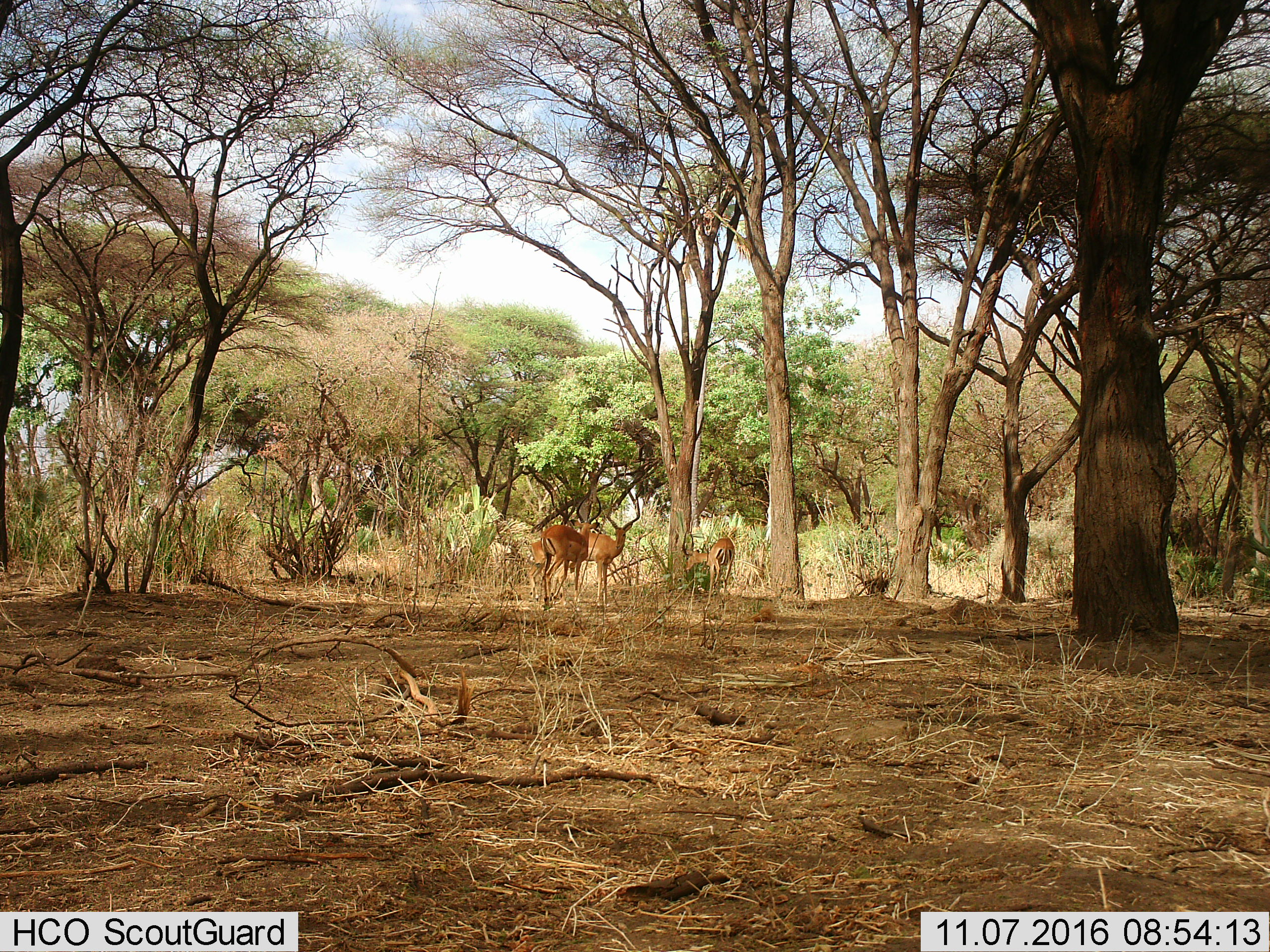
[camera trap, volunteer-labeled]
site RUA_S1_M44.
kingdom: Animalia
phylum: Chordata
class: Mammalia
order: Artiodactyla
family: Bovidae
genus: Aepyceros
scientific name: Aepyceros melampus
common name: impala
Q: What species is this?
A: Impala (Aepyceros melampus).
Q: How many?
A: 4.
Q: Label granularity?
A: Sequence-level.